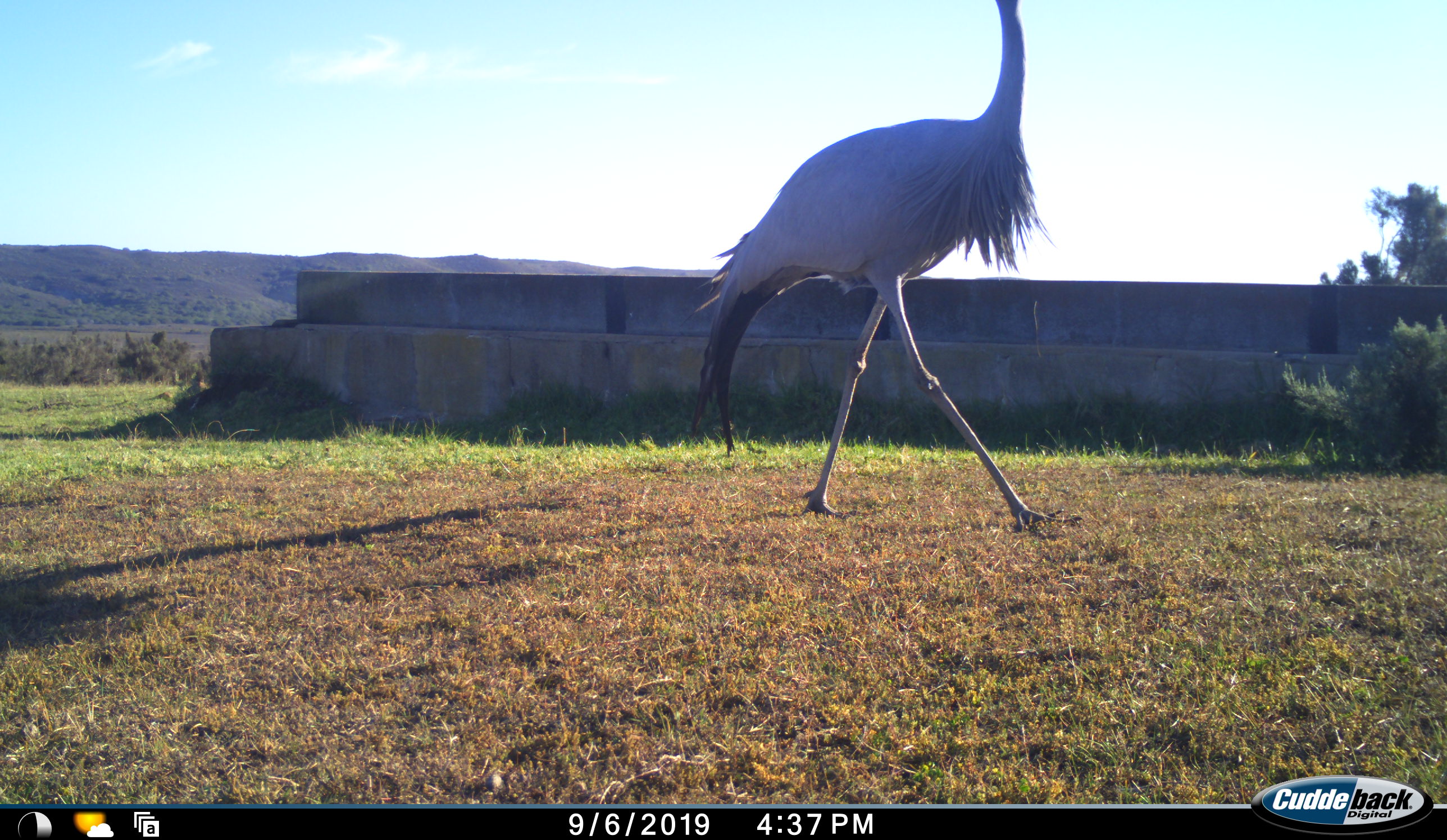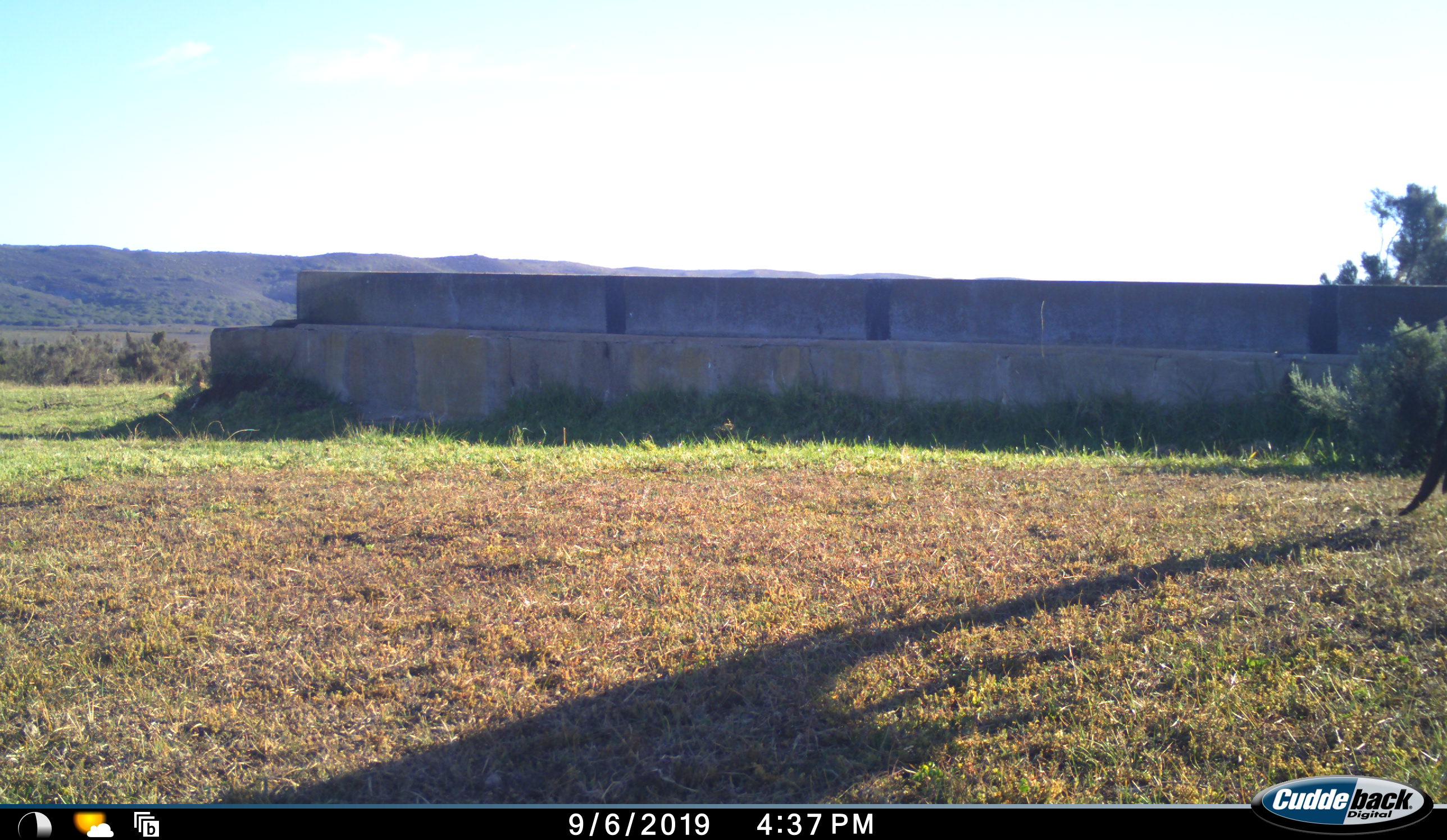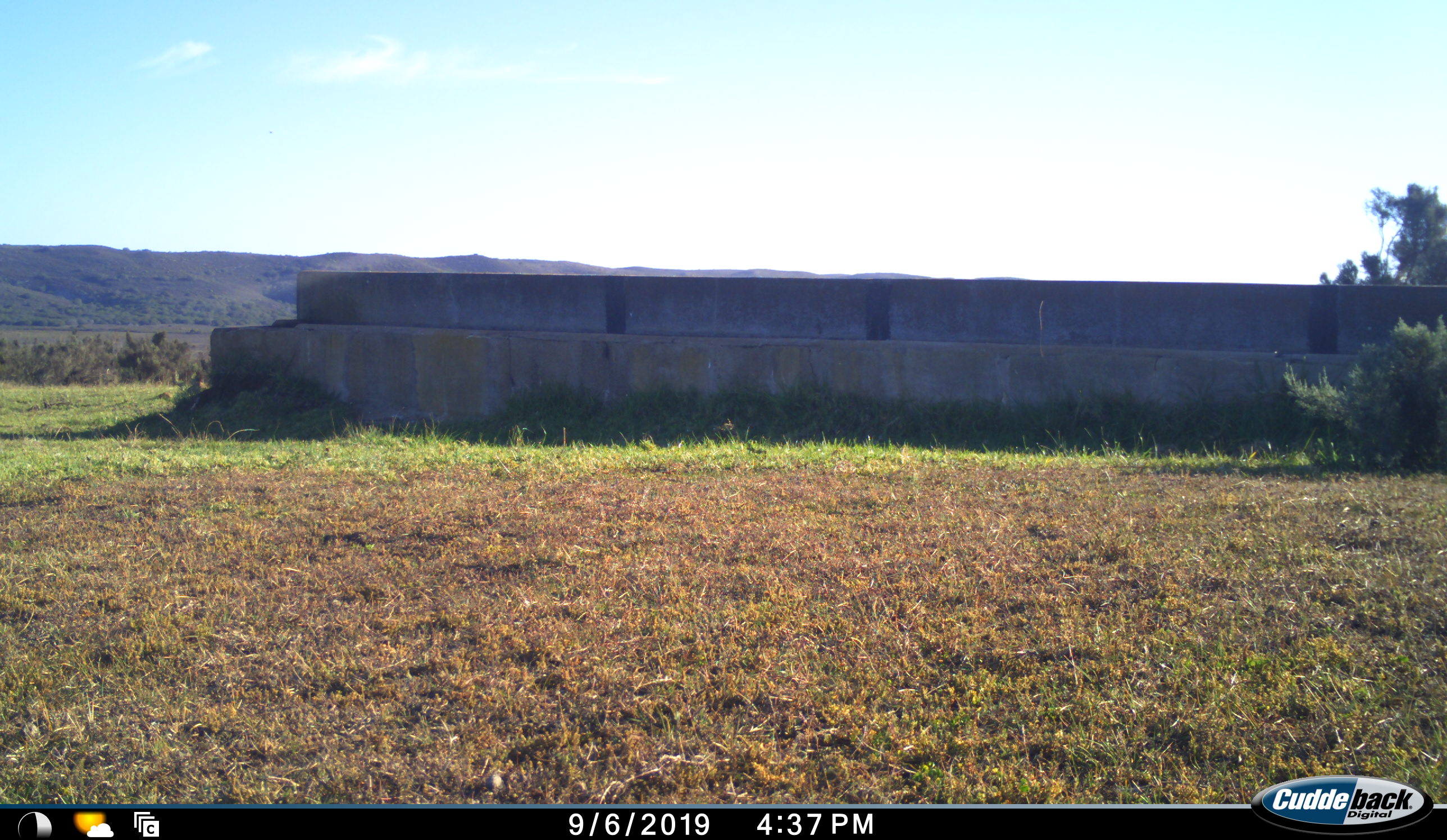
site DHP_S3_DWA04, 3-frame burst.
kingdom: Animalia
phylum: Chordata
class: Aves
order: Gruiformes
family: Gruidae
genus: Anthropoides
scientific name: Anthropoides paradiseus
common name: blue crane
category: craneblue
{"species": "craneblue (blue crane) (Anthropoides paradiseus)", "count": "1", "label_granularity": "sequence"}